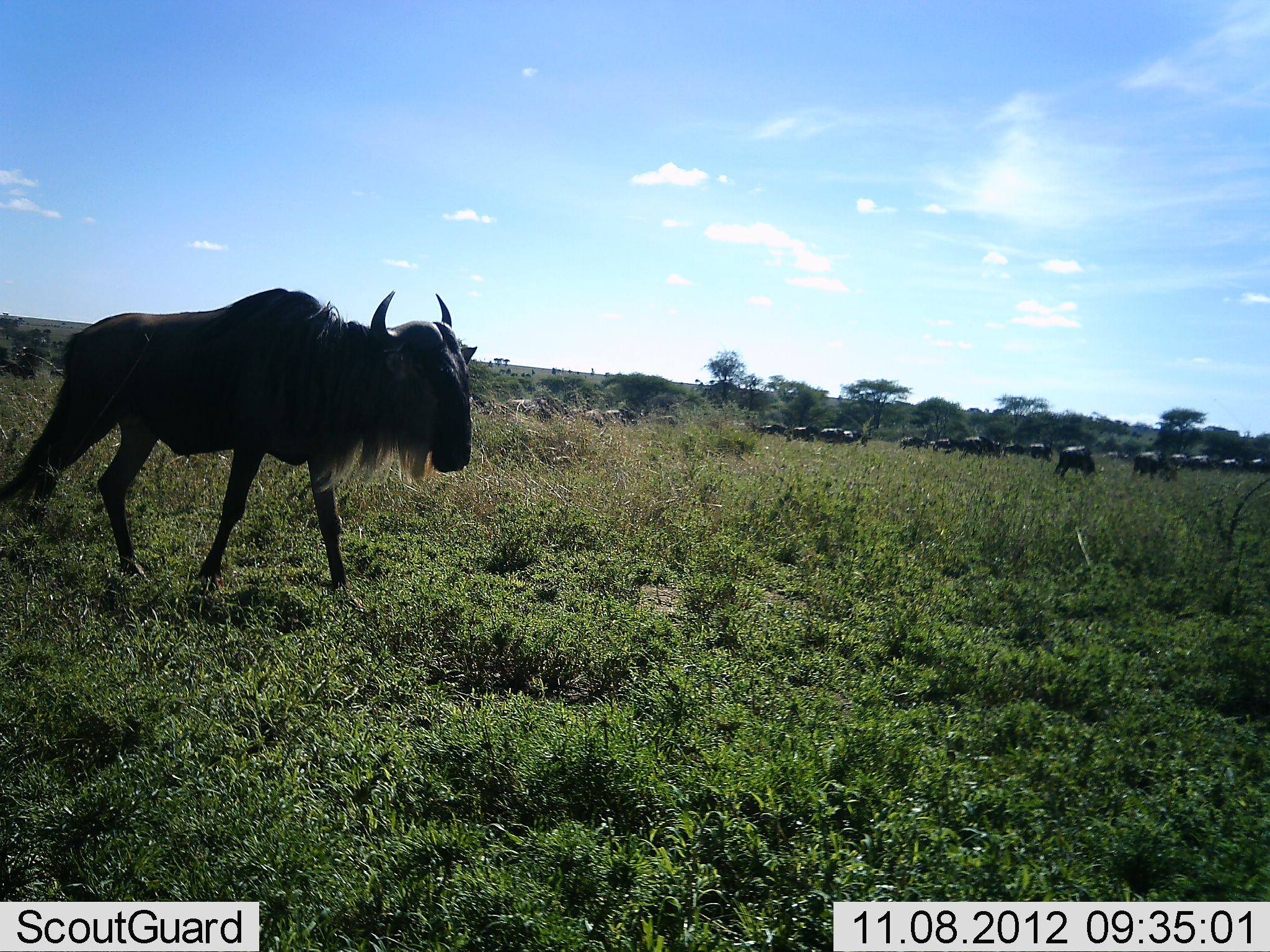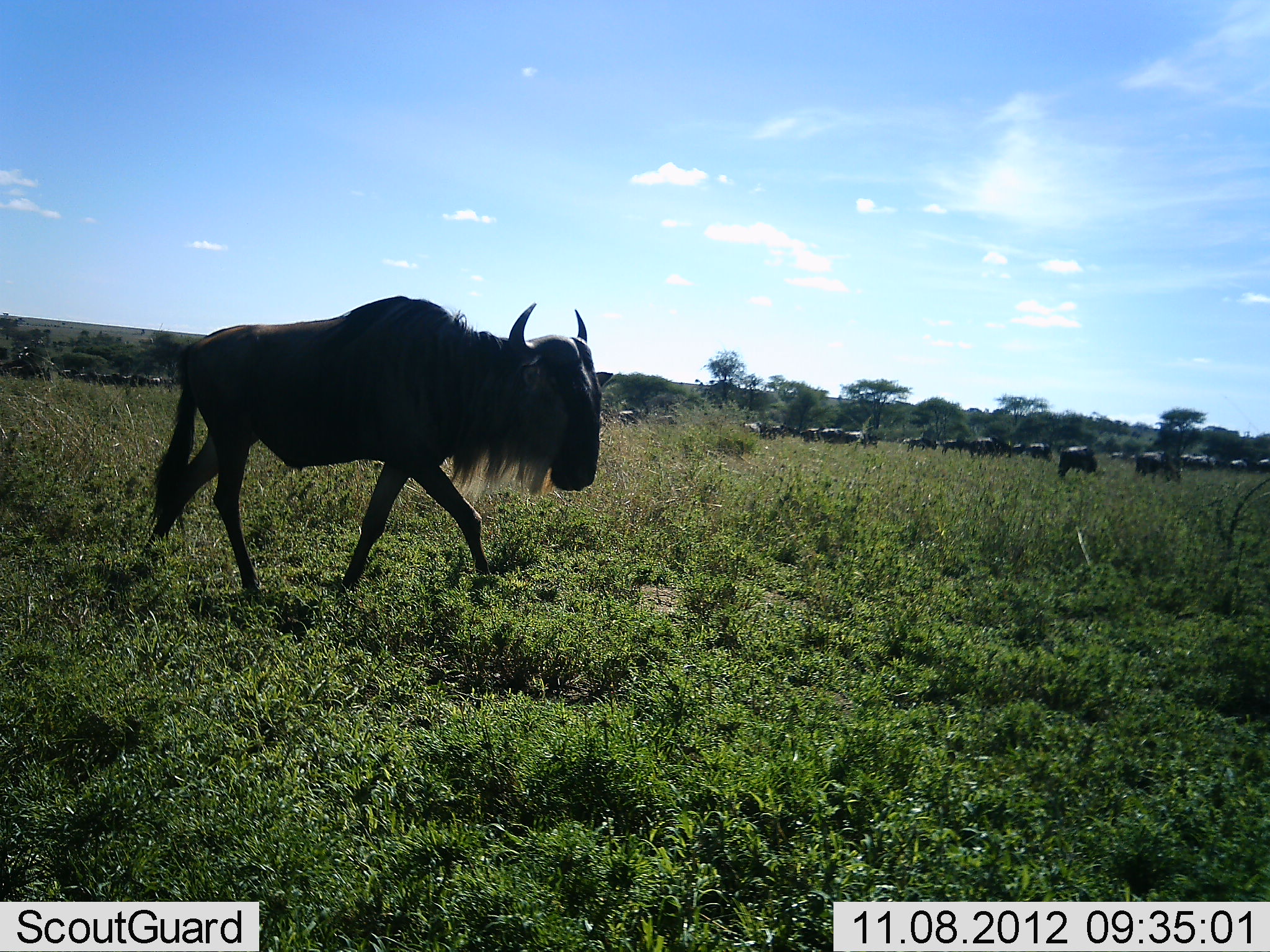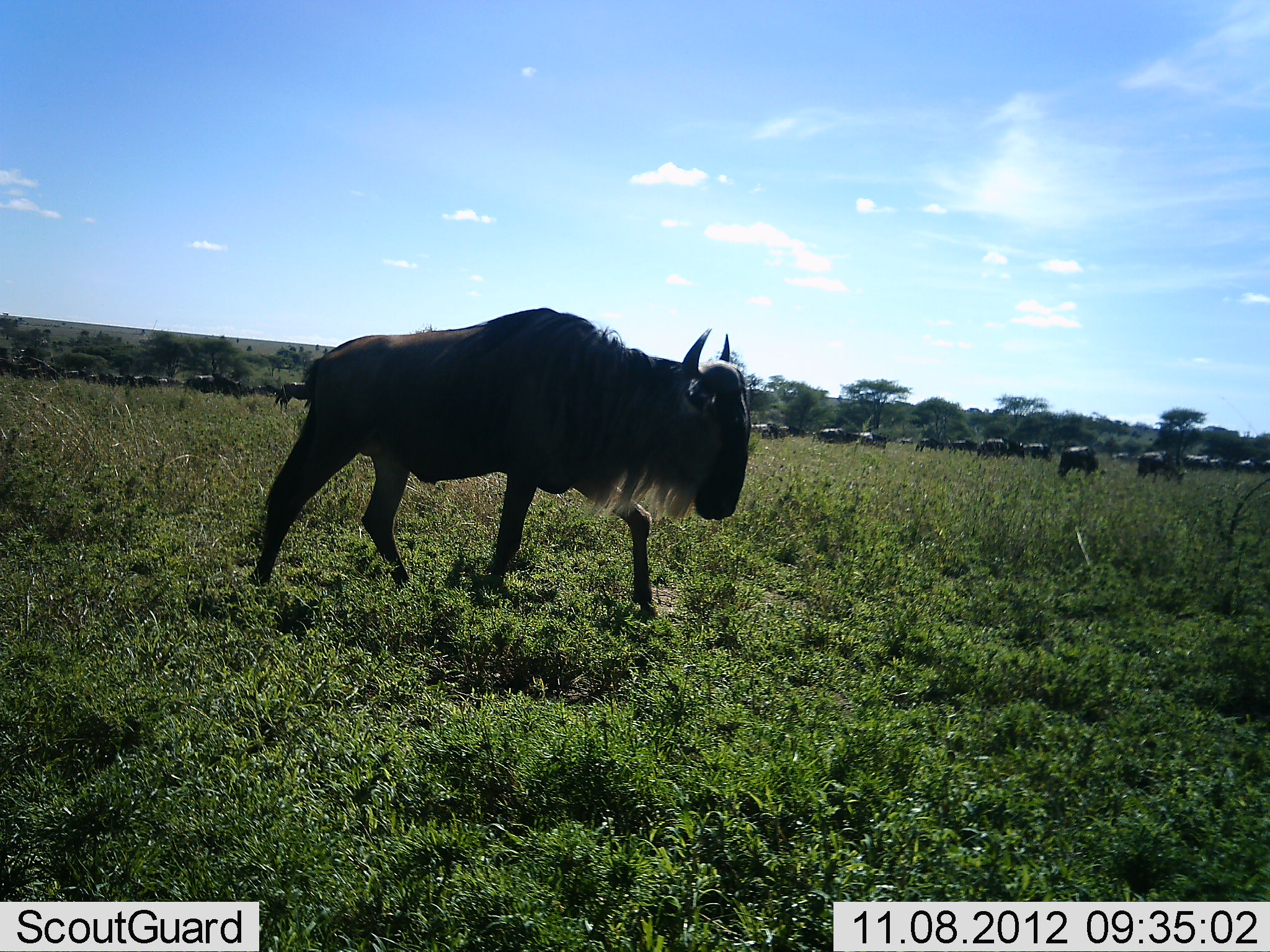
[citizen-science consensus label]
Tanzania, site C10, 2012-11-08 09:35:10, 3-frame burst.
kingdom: Animalia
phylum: Chordata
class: Mammalia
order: Artiodactyla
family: Bovidae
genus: Connochaetes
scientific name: Connochaetes taurinus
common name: blue wildebeest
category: wildebeest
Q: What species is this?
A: Wildebeest (blue wildebeest) (Connochaetes taurinus).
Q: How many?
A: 11-50.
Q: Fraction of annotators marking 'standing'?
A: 0%.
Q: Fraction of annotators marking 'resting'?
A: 0%.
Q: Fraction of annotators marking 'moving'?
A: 100%.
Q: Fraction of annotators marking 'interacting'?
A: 0%.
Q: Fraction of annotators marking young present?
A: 0%.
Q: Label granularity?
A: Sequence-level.